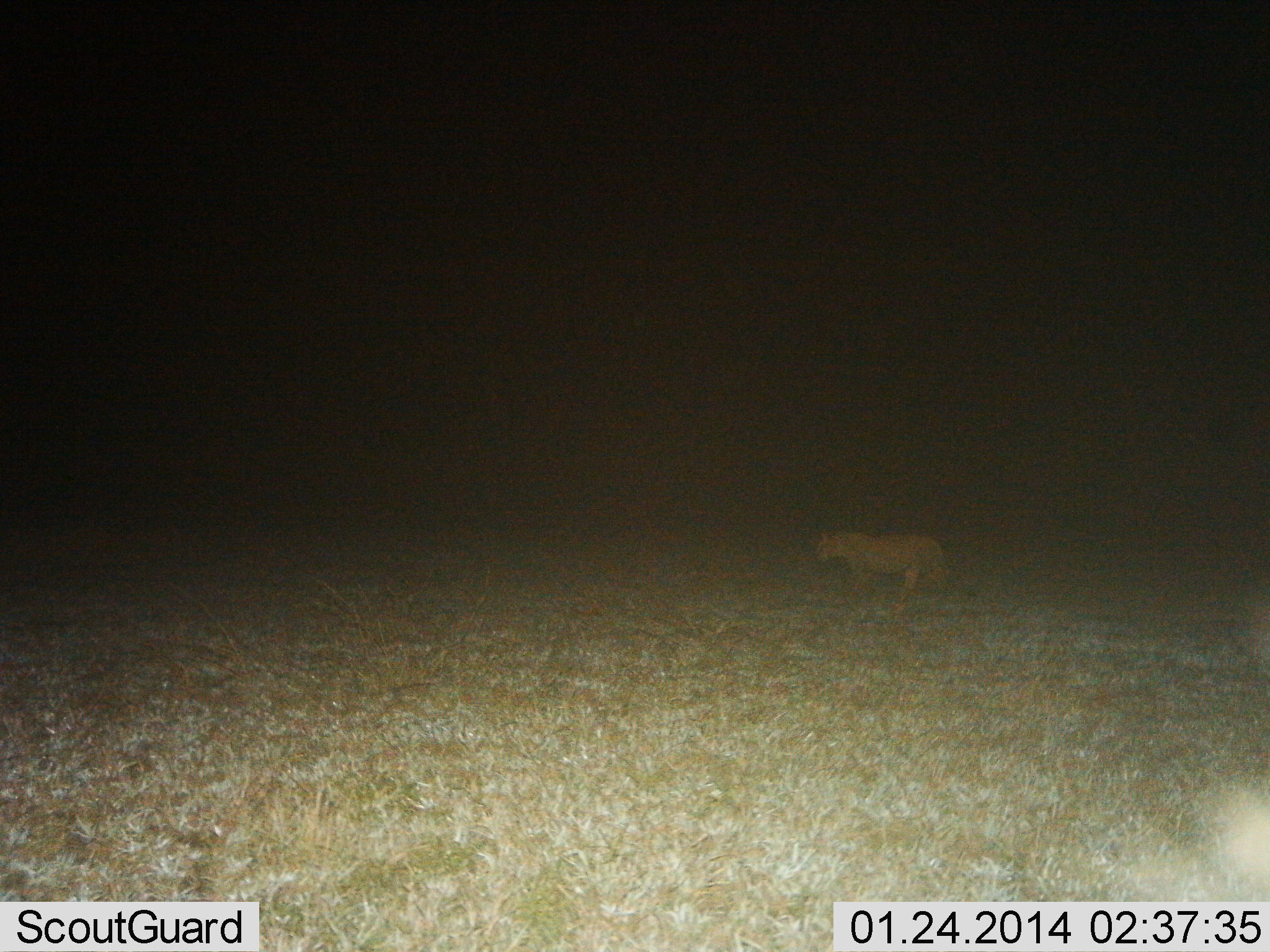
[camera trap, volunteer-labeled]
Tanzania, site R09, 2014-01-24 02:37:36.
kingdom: Animalia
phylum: Chordata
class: Mammalia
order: Carnivora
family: Felidae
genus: Panthera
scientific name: Panthera leo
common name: lion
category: lionfemale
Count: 1.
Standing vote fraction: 10%.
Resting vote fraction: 0%.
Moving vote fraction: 90%.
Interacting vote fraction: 0%.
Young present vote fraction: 0%.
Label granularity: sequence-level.